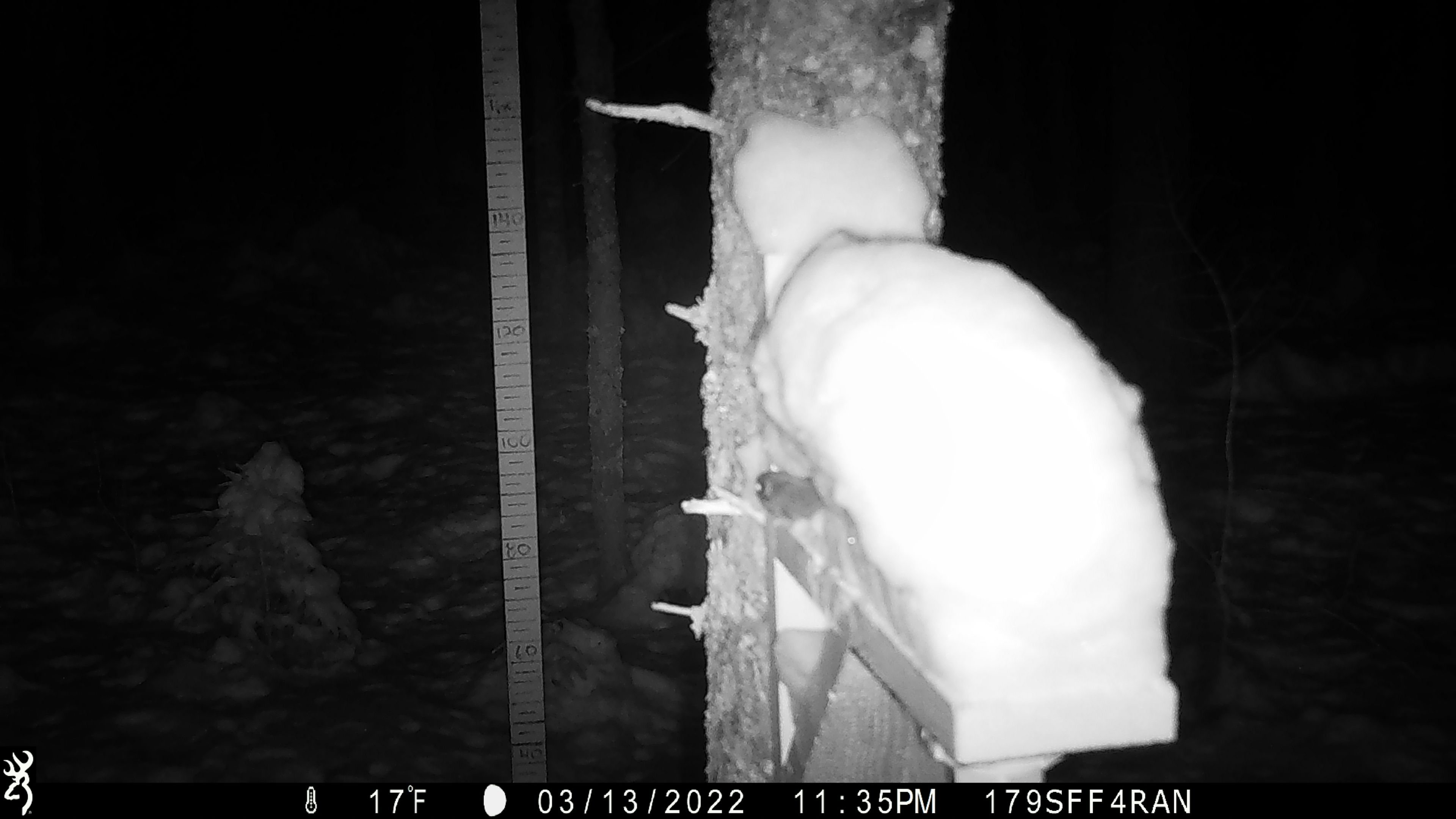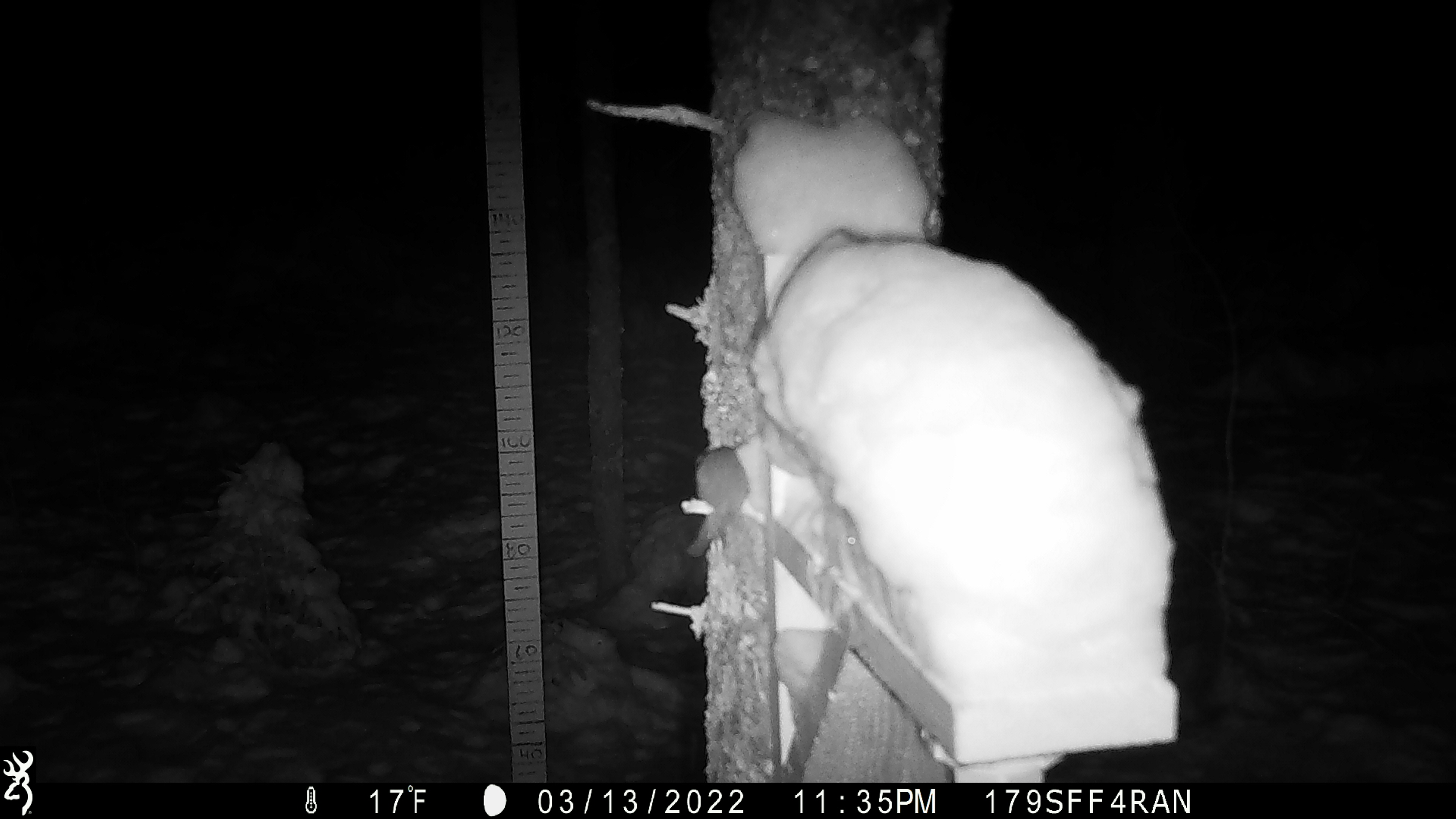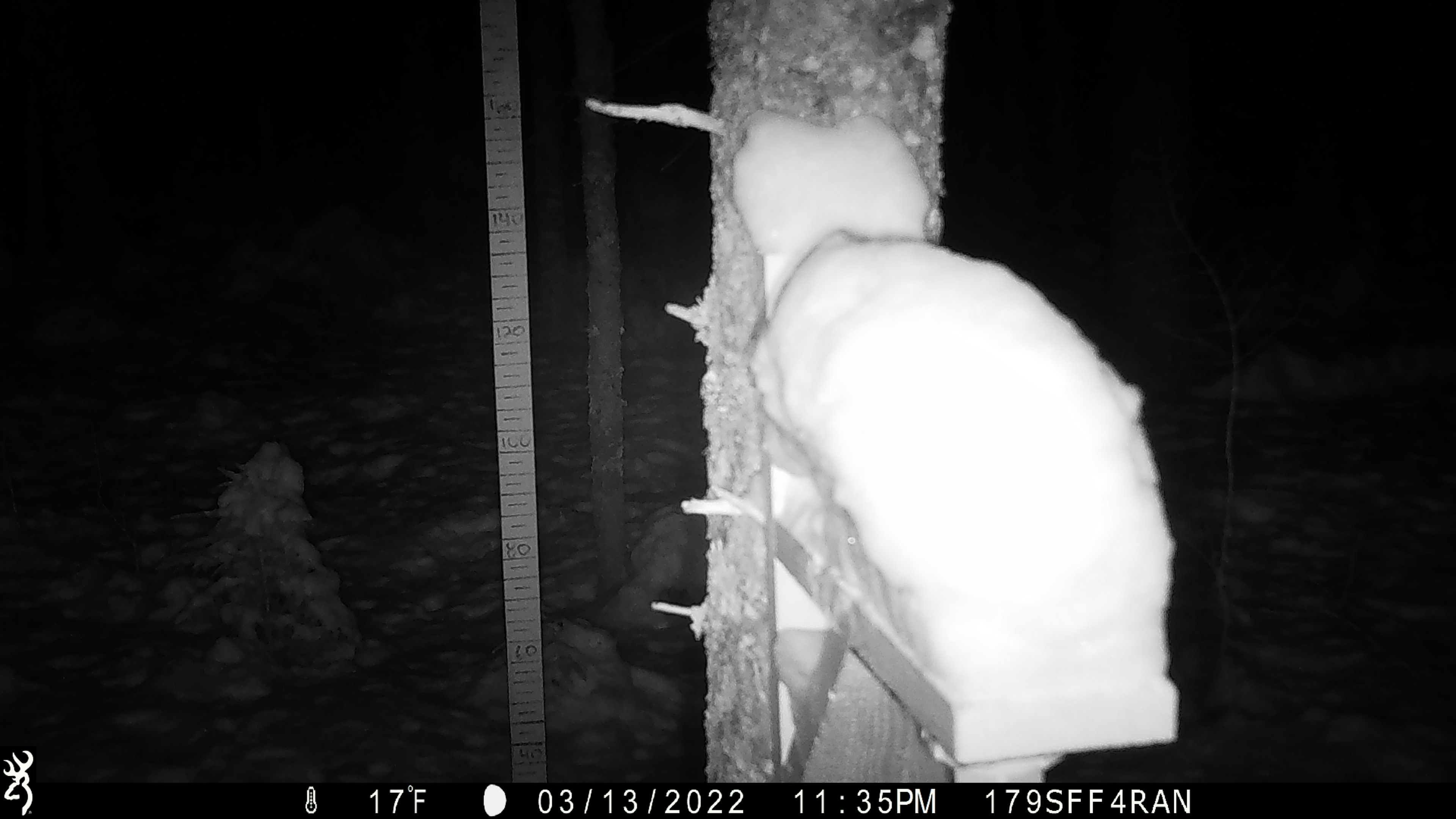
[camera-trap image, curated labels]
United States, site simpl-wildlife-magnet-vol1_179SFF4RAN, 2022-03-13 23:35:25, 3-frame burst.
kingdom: Animalia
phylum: Chordata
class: Mammalia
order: Rodentia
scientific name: Rodentia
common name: mouse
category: mouse sp.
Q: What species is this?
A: Mouse sp. (mouse) (Rodentia).